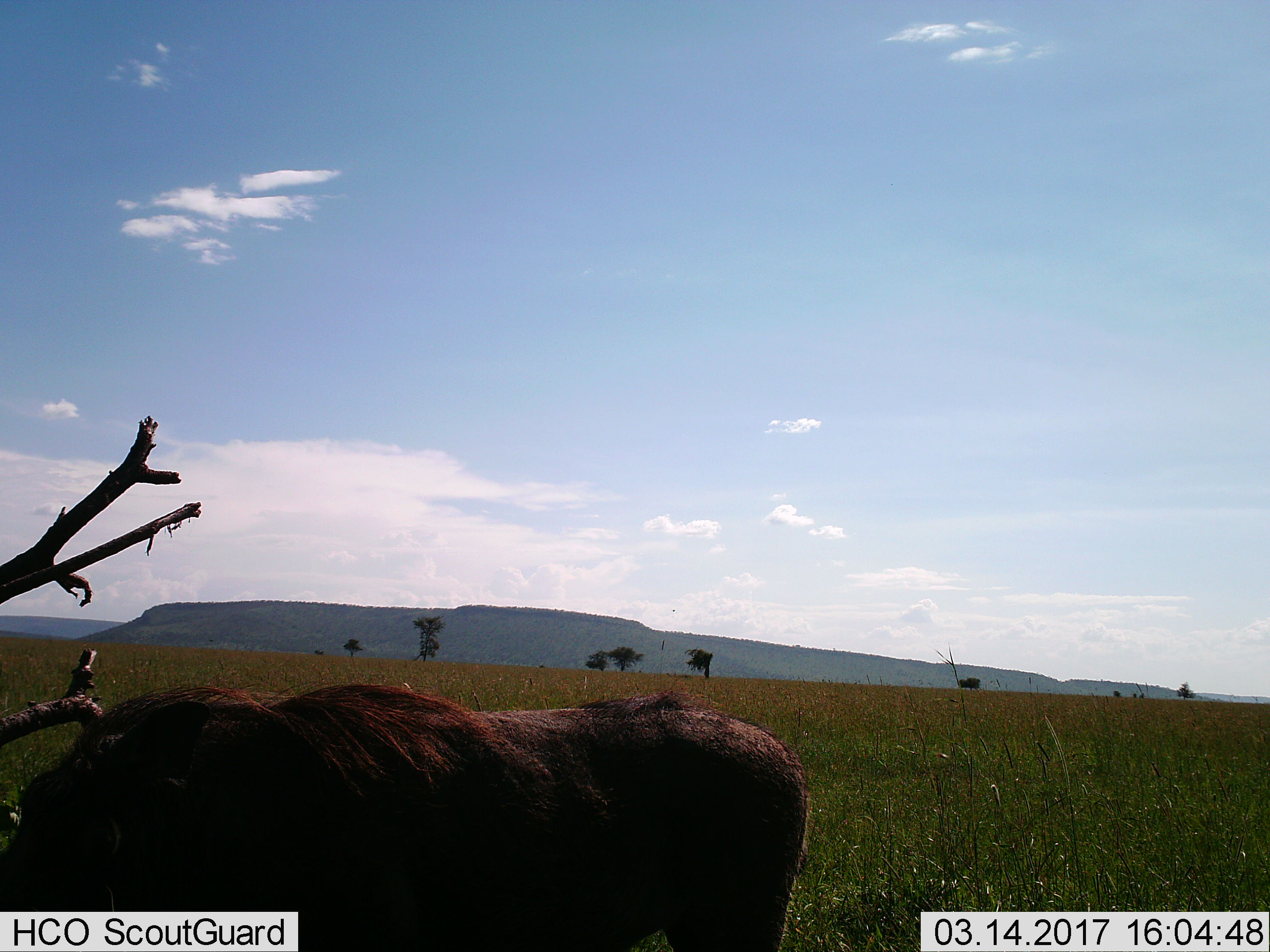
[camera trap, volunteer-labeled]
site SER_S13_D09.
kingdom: Animalia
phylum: Chordata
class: Mammalia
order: Artiodactyla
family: Bovidae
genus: Connochaetes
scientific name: Connochaetes taurinus taurinus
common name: blue wildebeest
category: wildebeestblue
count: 1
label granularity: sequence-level